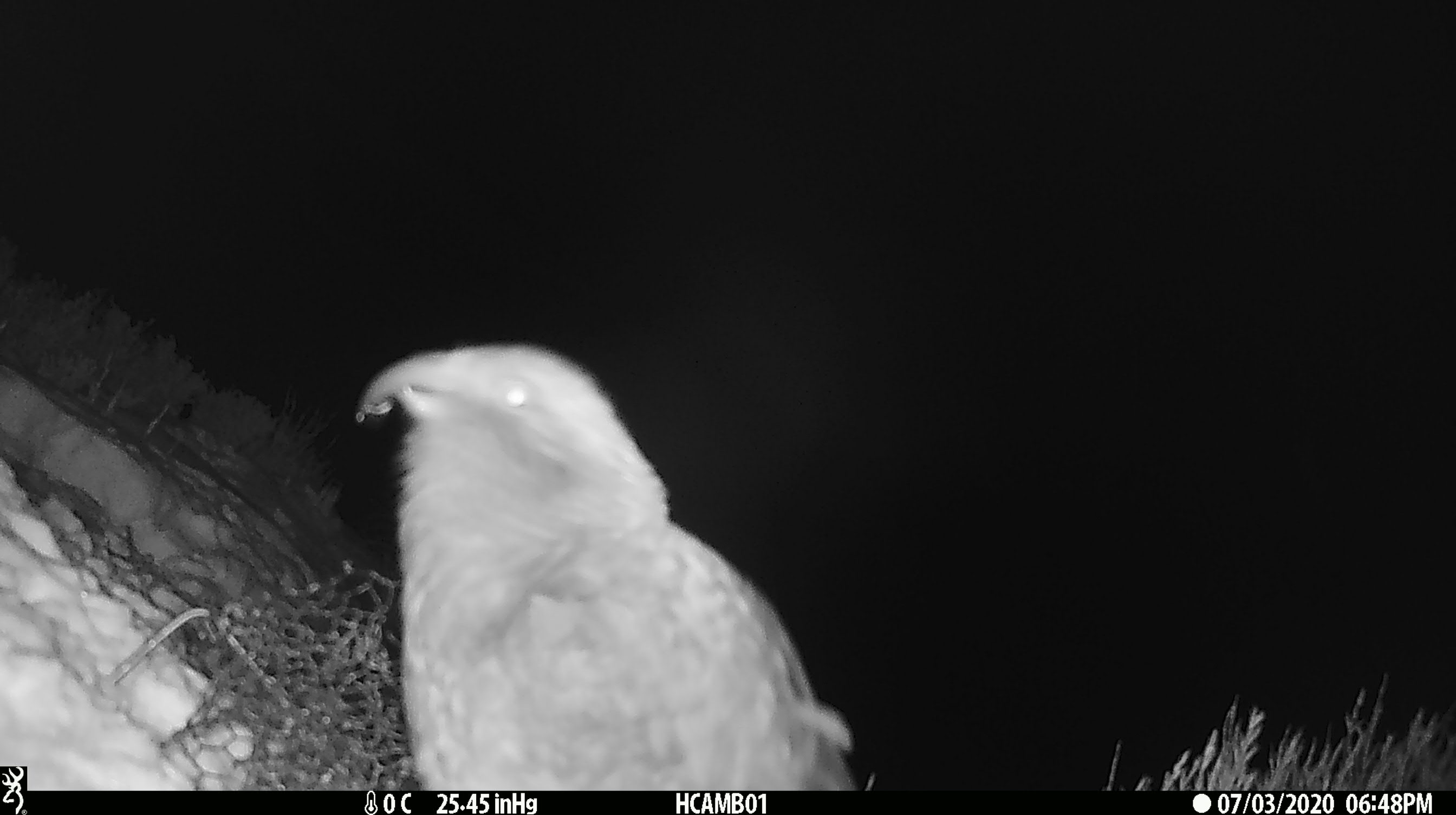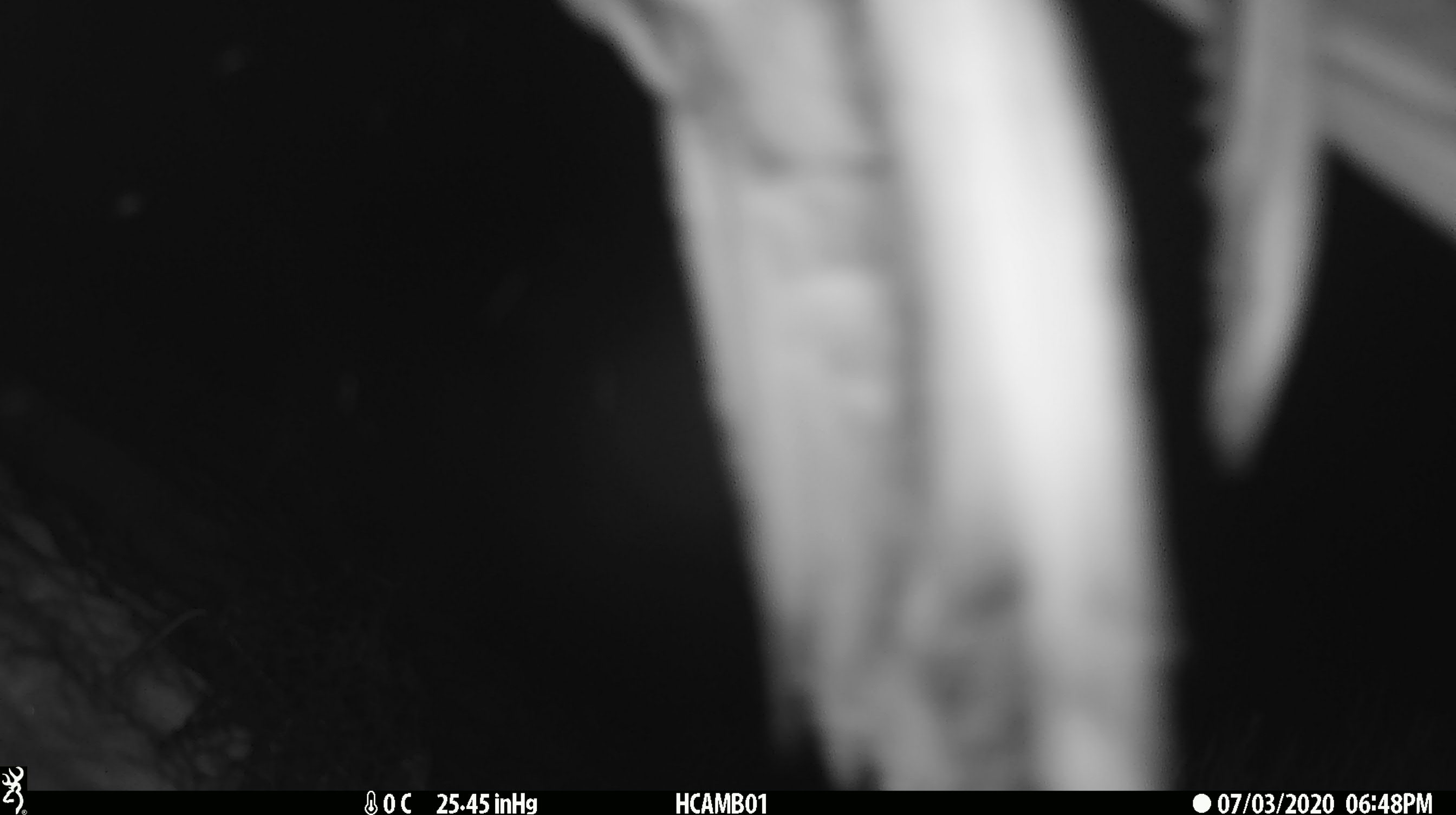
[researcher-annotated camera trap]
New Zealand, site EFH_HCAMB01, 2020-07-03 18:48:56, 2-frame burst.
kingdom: Animalia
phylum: Chordata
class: Aves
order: Psittaciformes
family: Strigopidae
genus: Nestor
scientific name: Nestor notabilis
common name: kea